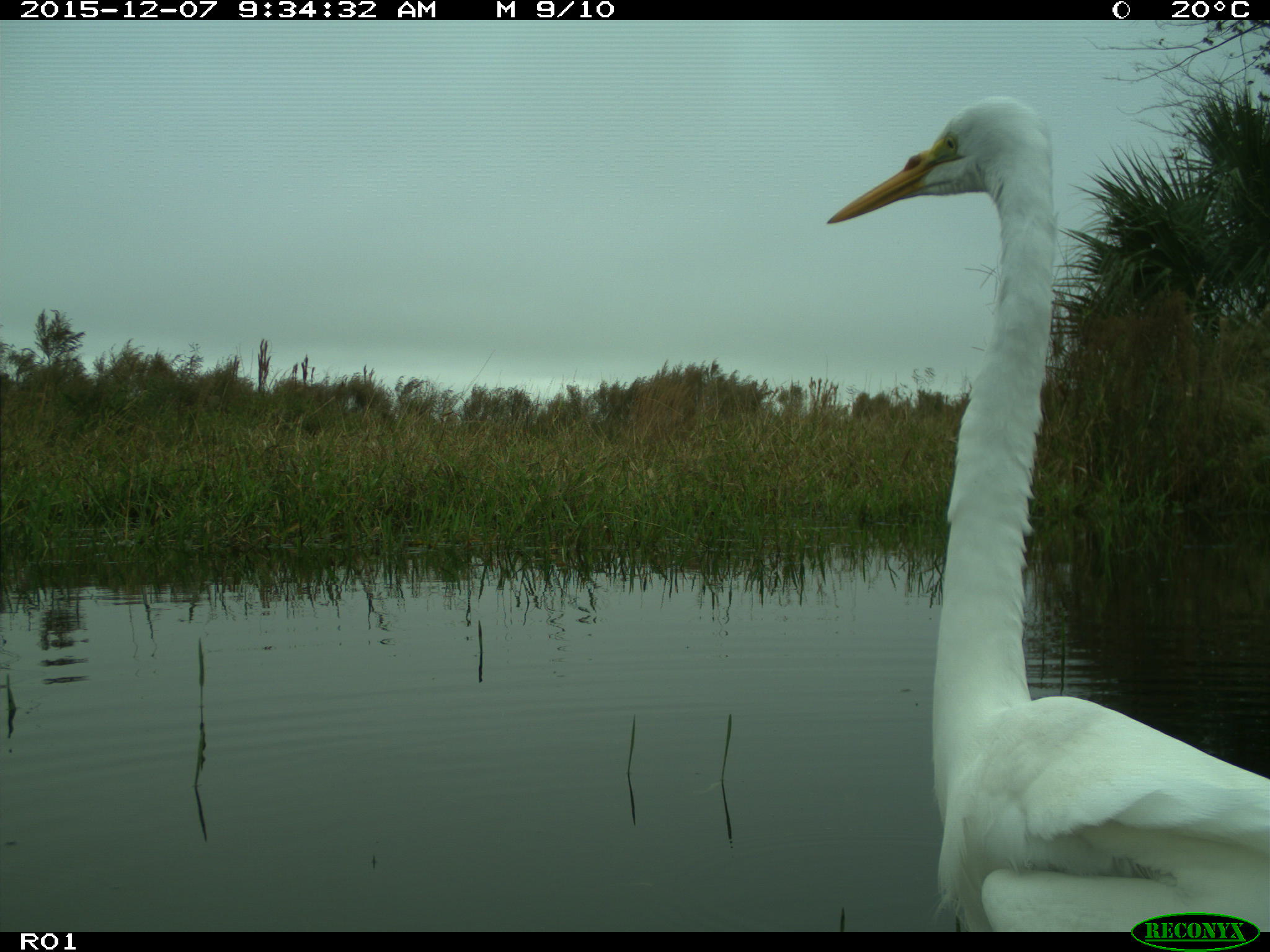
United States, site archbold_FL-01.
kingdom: Animalia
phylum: Chordata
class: Aves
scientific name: Aves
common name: birds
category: unidentified bird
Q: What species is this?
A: Unidentified bird (birds) (Aves).